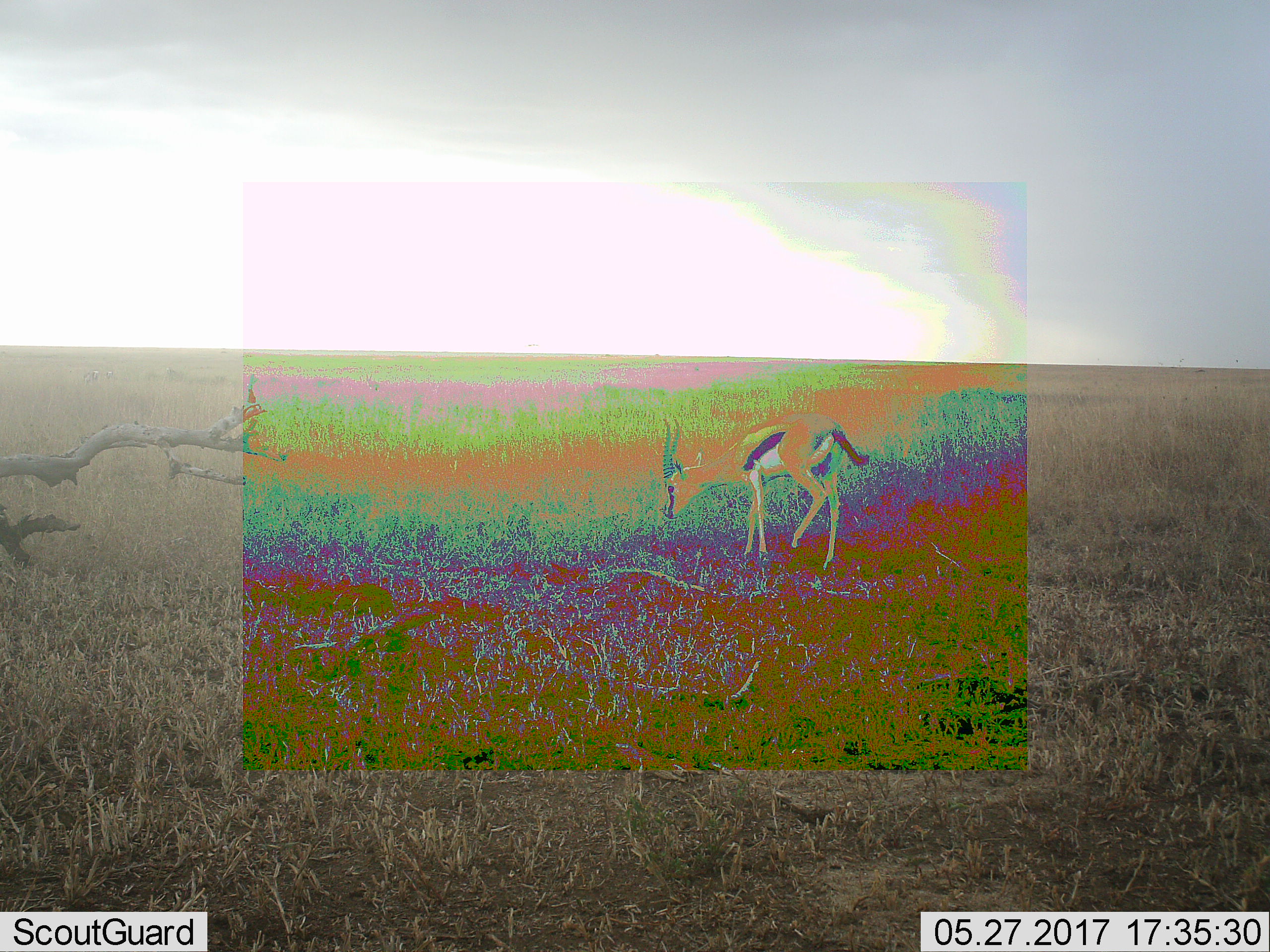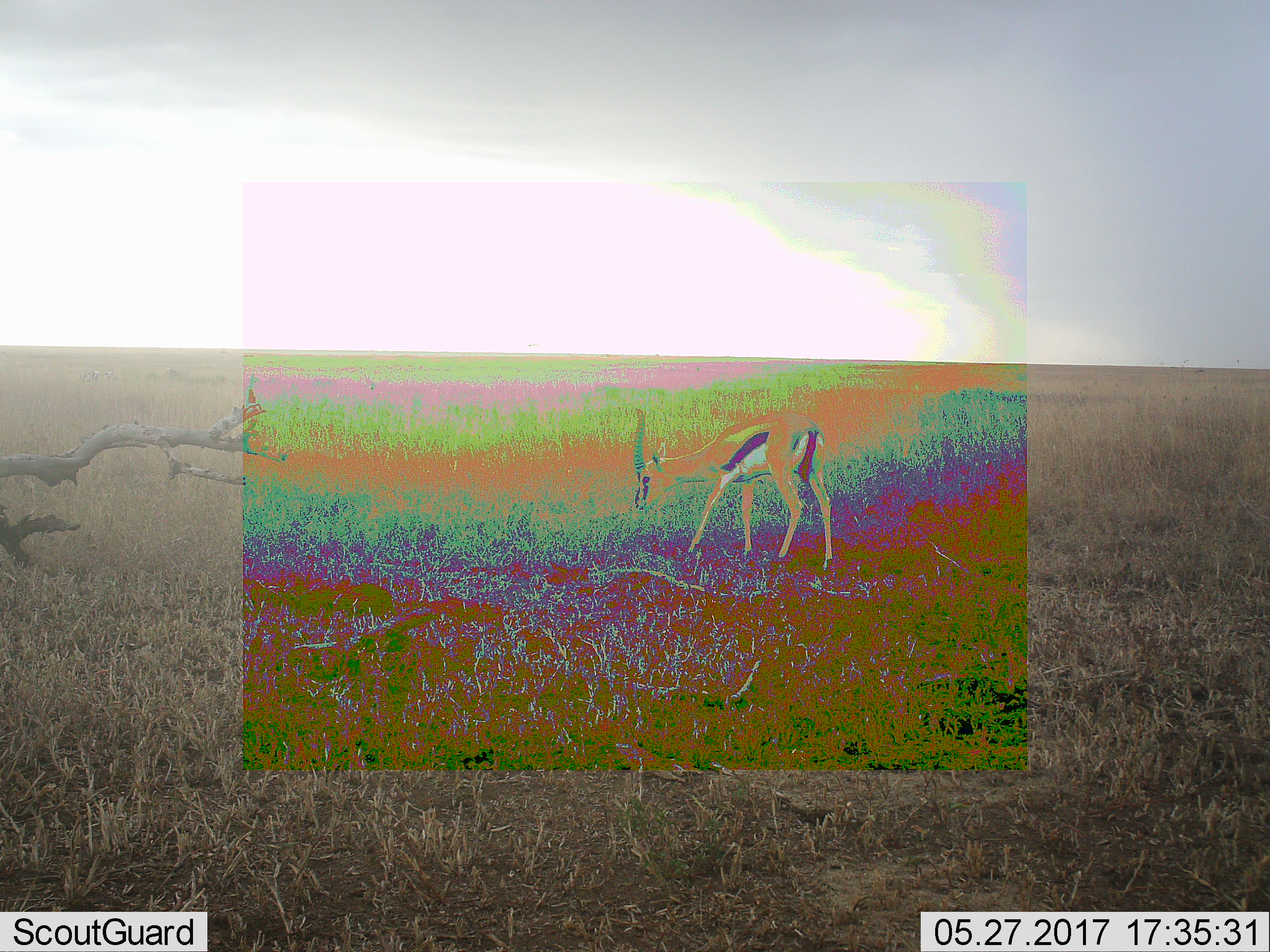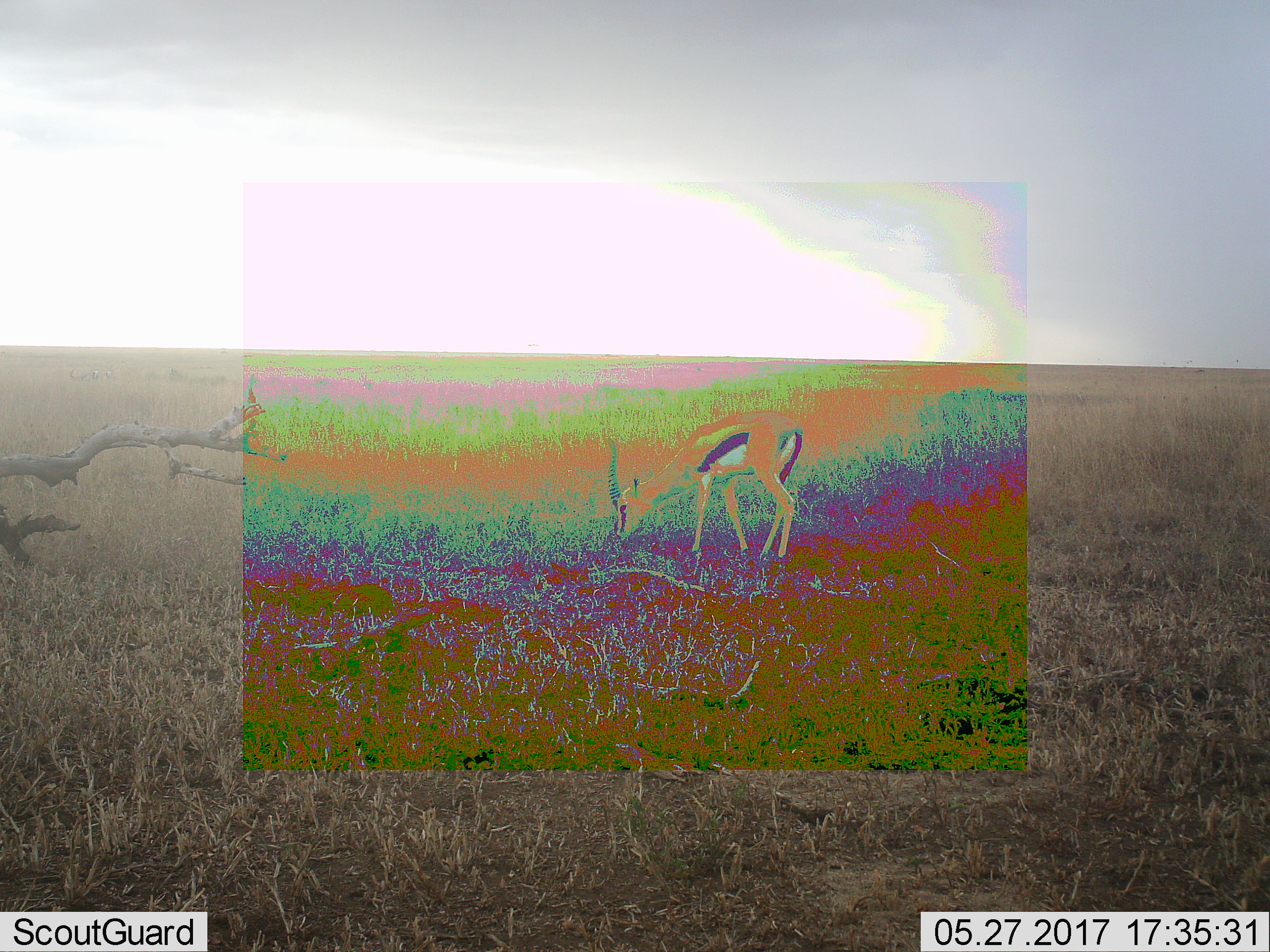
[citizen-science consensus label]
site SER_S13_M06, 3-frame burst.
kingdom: Animalia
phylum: Chordata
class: Mammalia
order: Artiodactyla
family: Bovidae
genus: Eudorcas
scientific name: Eudorcas thomsonii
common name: thomson's gazelle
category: gazellethomsons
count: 1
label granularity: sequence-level